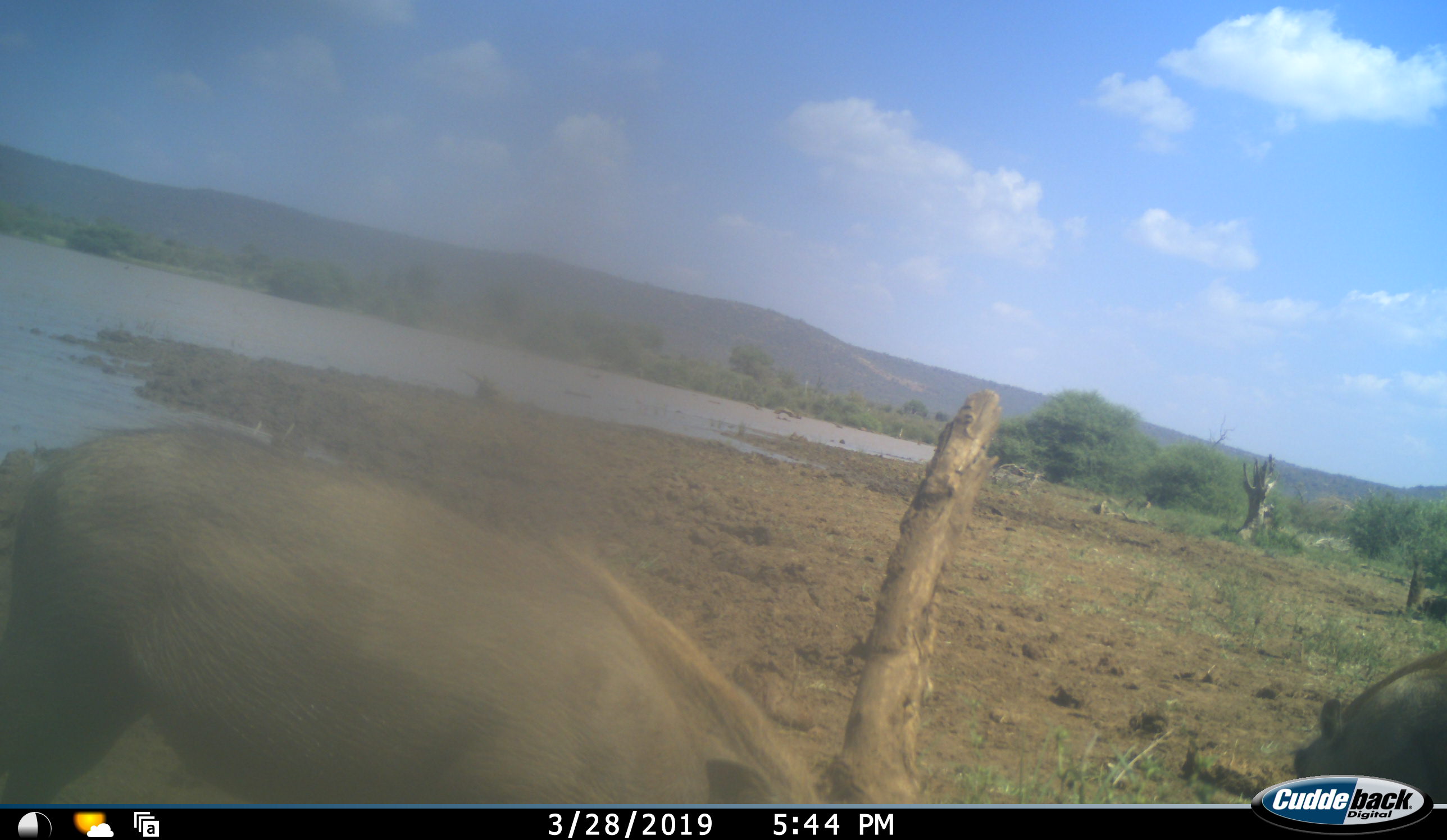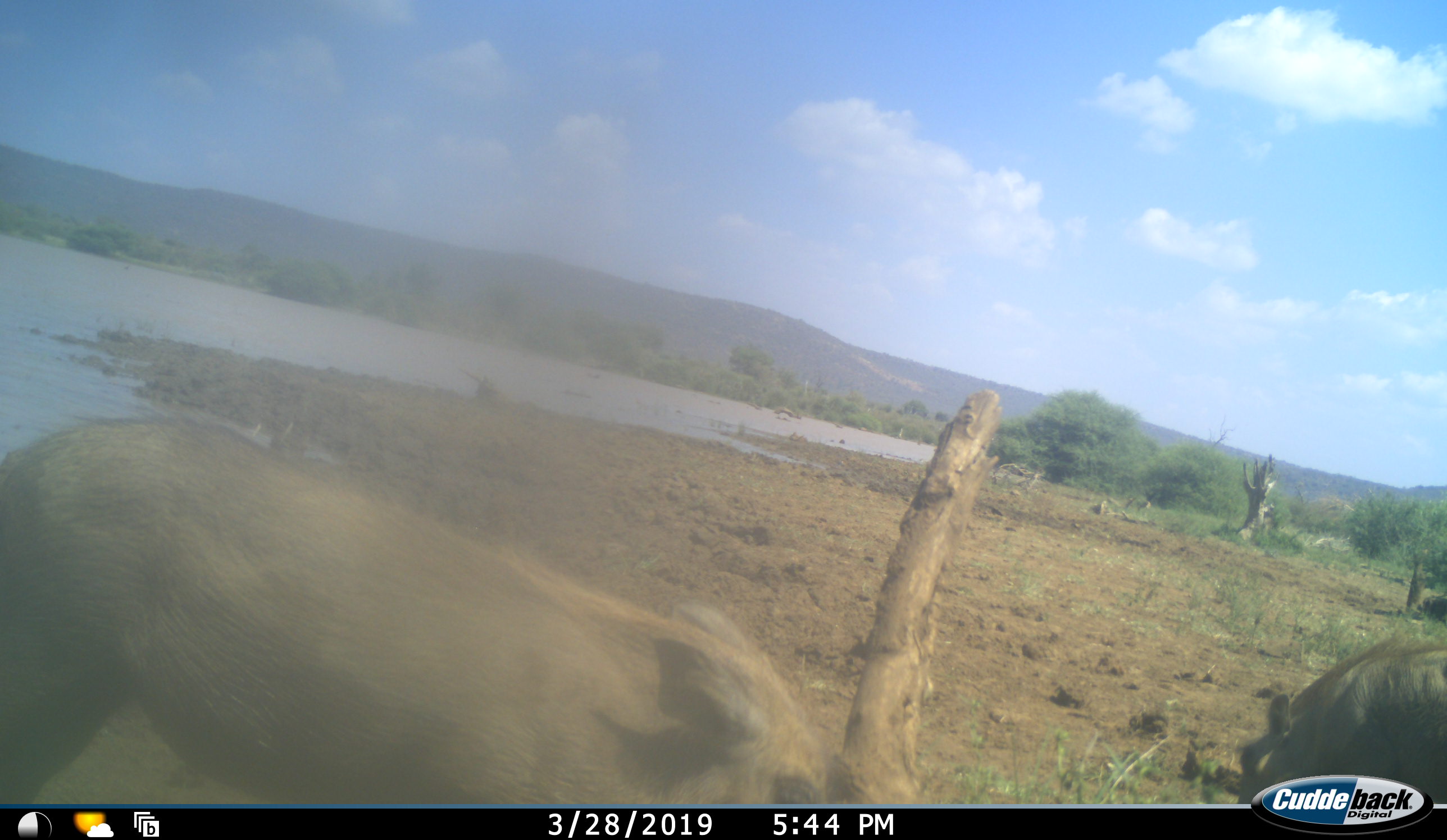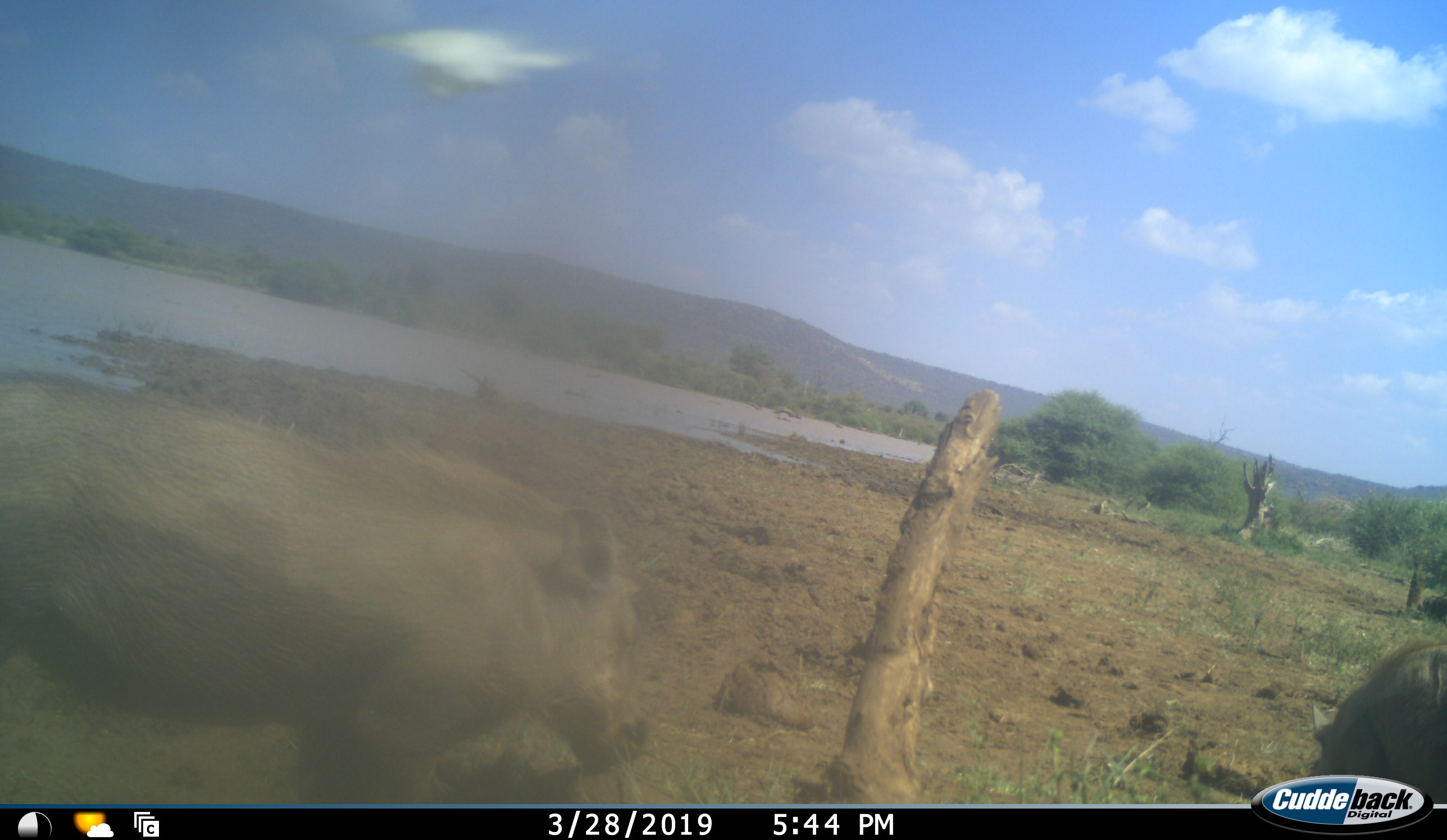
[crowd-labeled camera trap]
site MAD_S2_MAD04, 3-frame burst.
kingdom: Animalia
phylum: Chordata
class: Mammalia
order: Artiodactyla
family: Suidae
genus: Phacochoerus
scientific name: Phacochoerus africanus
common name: warthog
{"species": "warthog (Phacochoerus africanus)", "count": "2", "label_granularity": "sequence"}